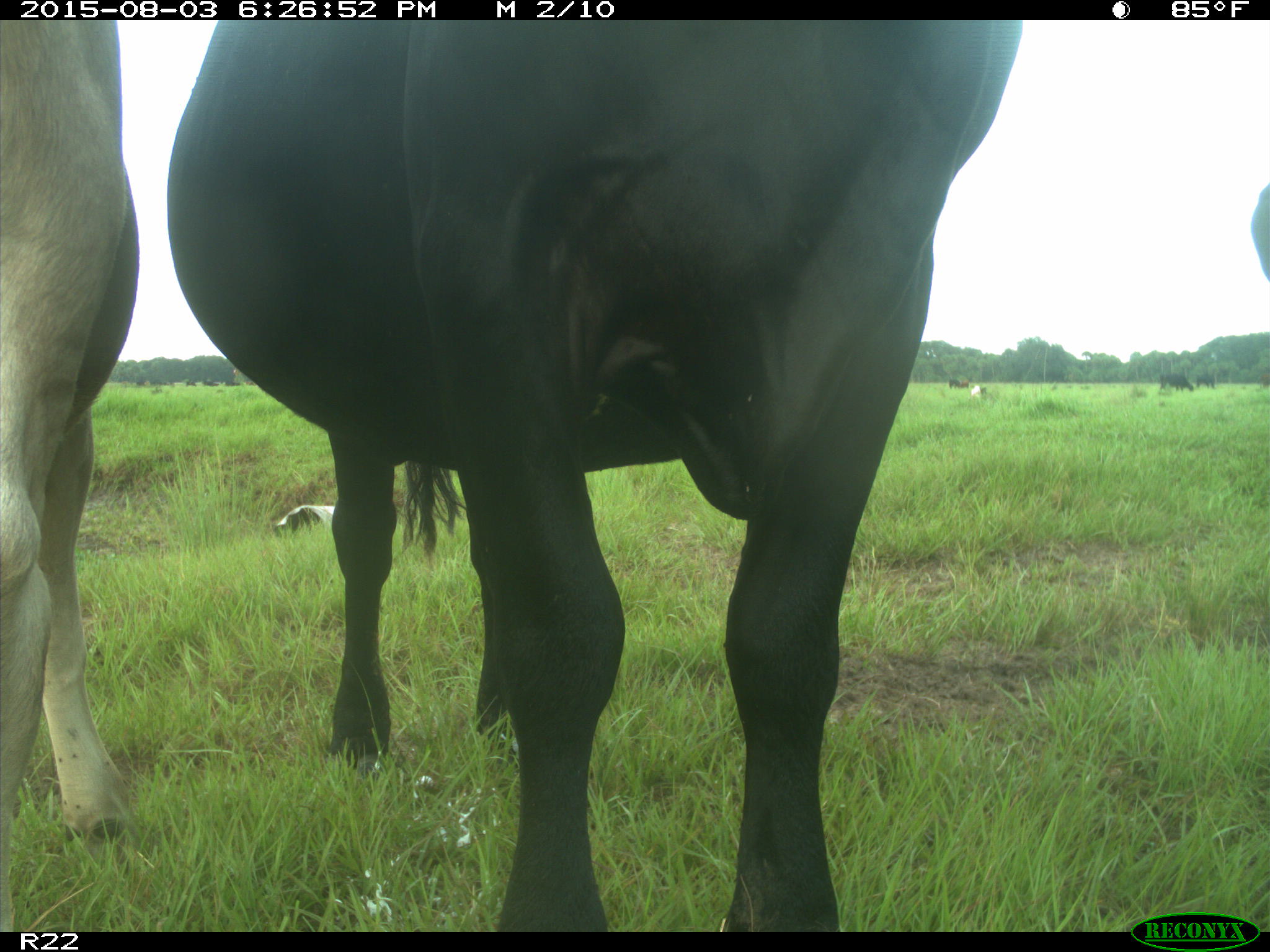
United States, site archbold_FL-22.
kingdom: Animalia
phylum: Chordata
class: Mammalia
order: Artiodactyla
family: Bovidae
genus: Bos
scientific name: Bos taurus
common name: domestic cow